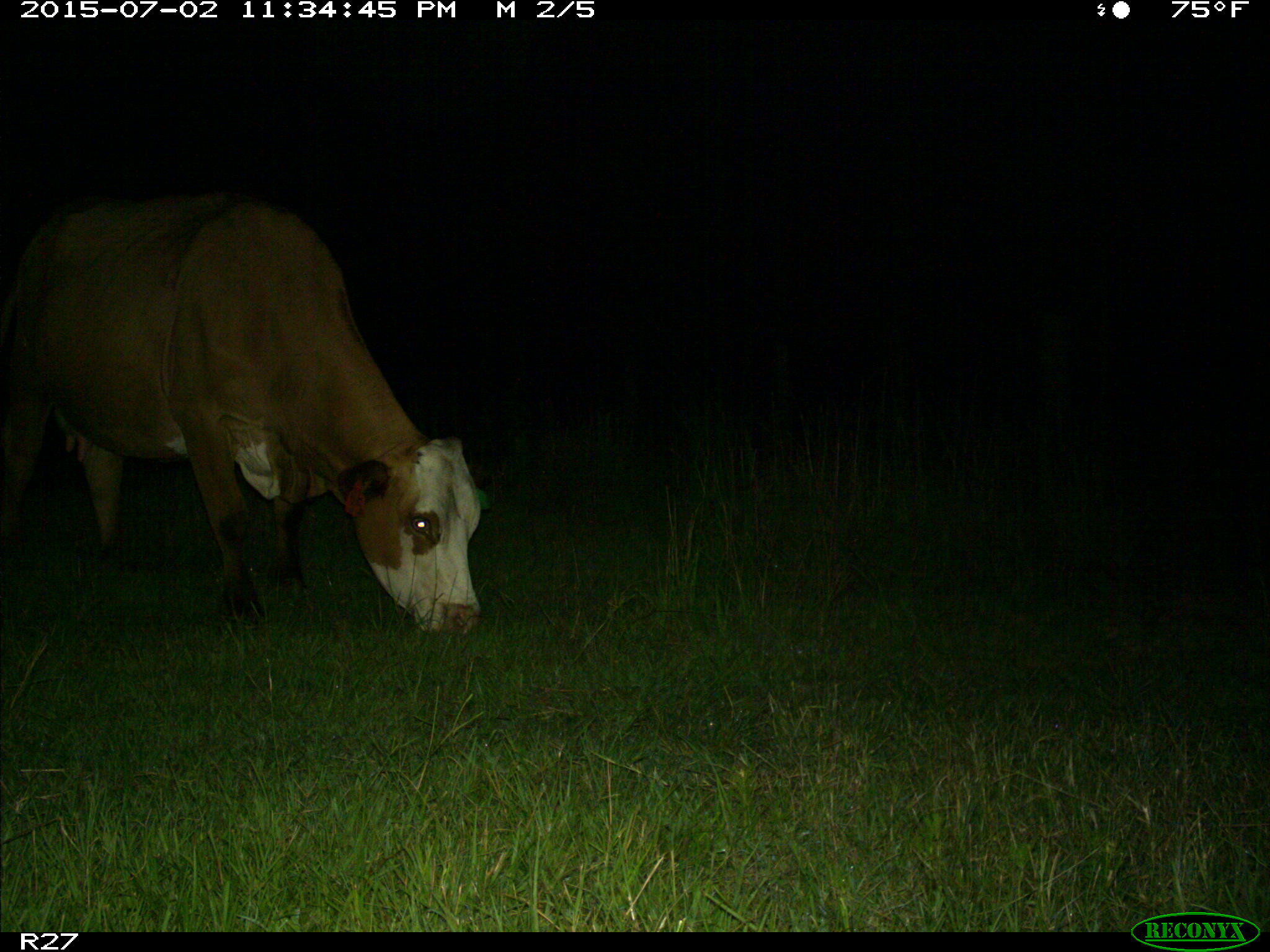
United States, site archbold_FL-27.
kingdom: Animalia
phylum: Chordata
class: Mammalia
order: Artiodactyla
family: Bovidae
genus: Bos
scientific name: Bos taurus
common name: domestic cow